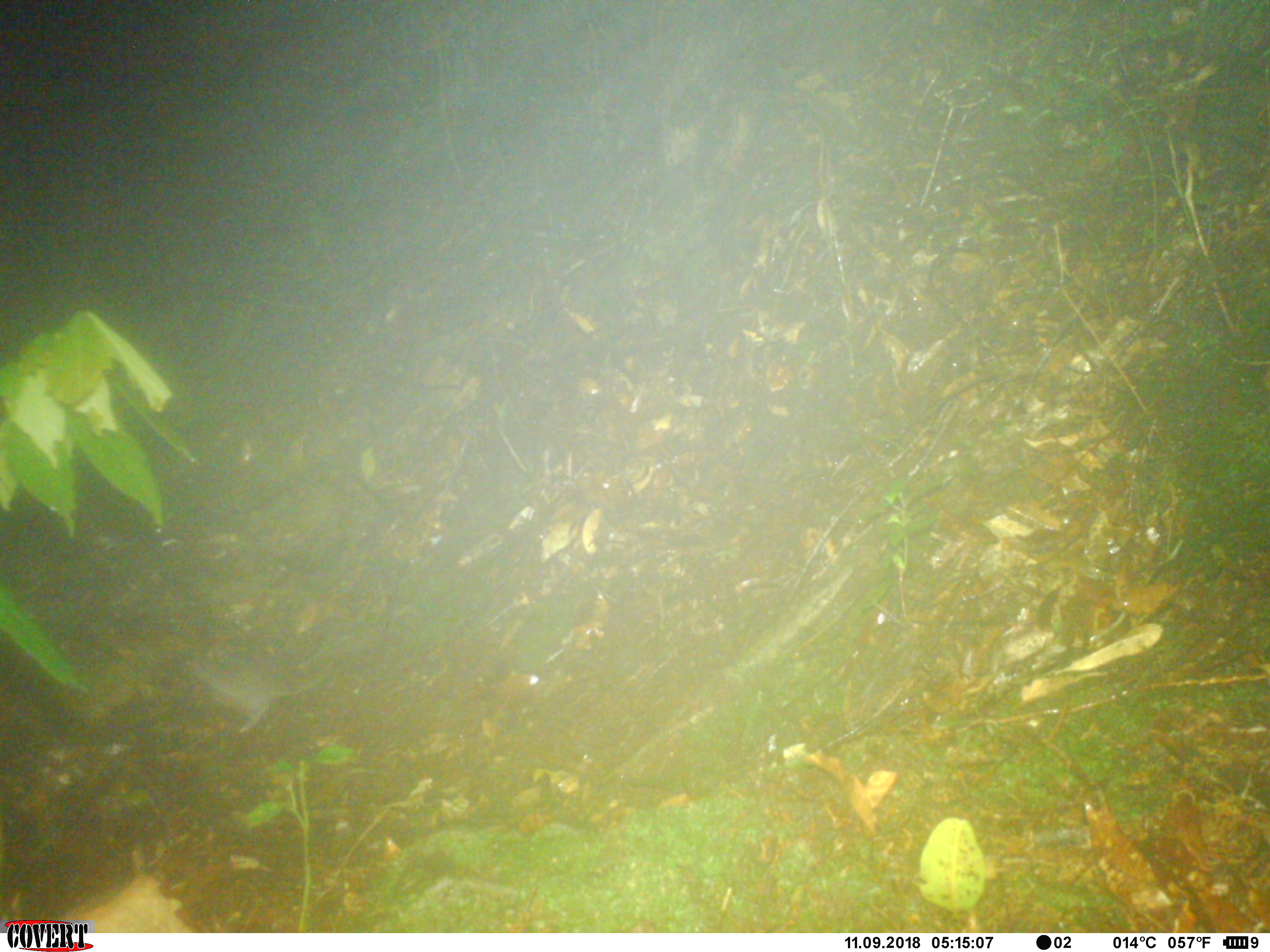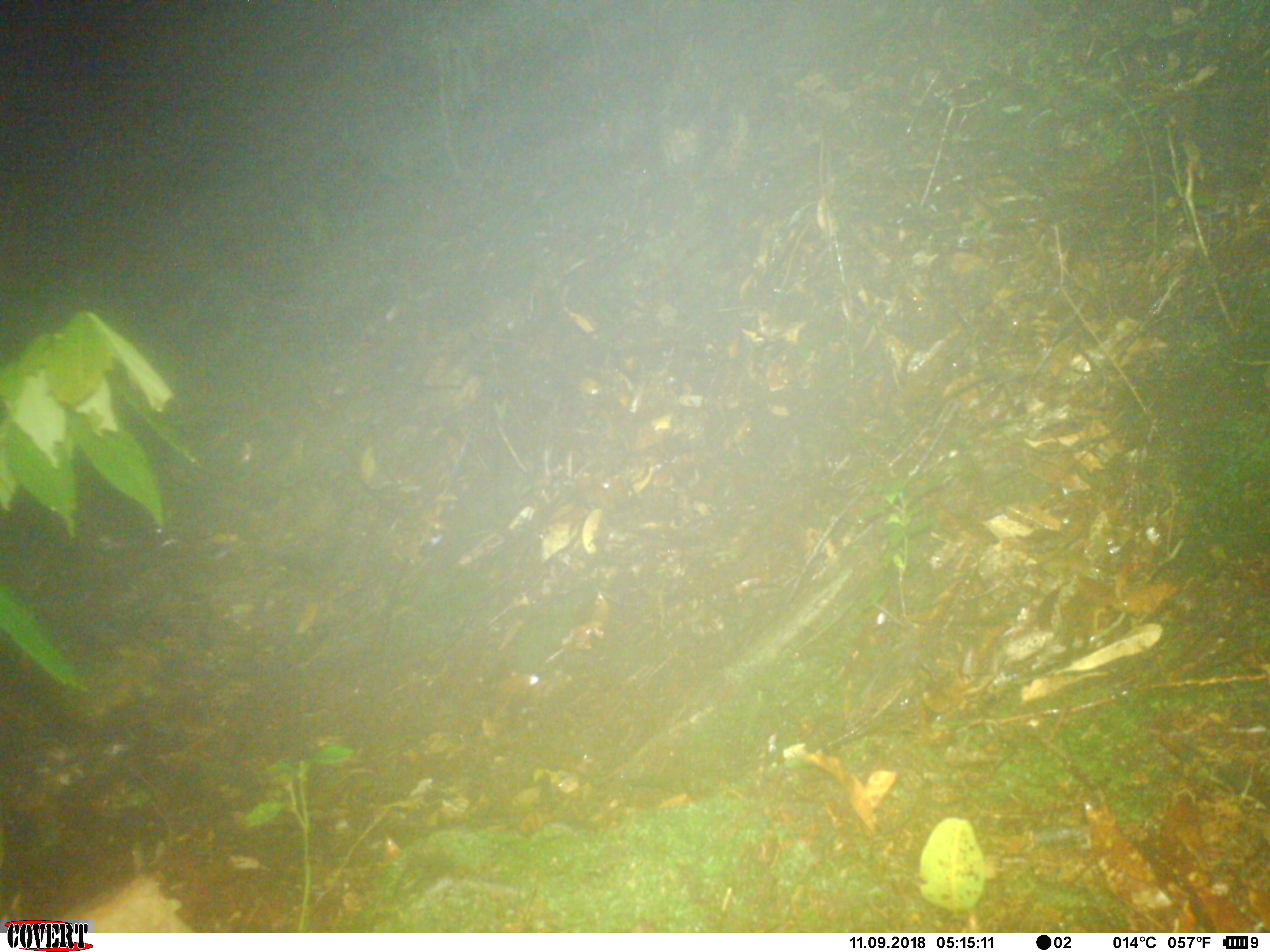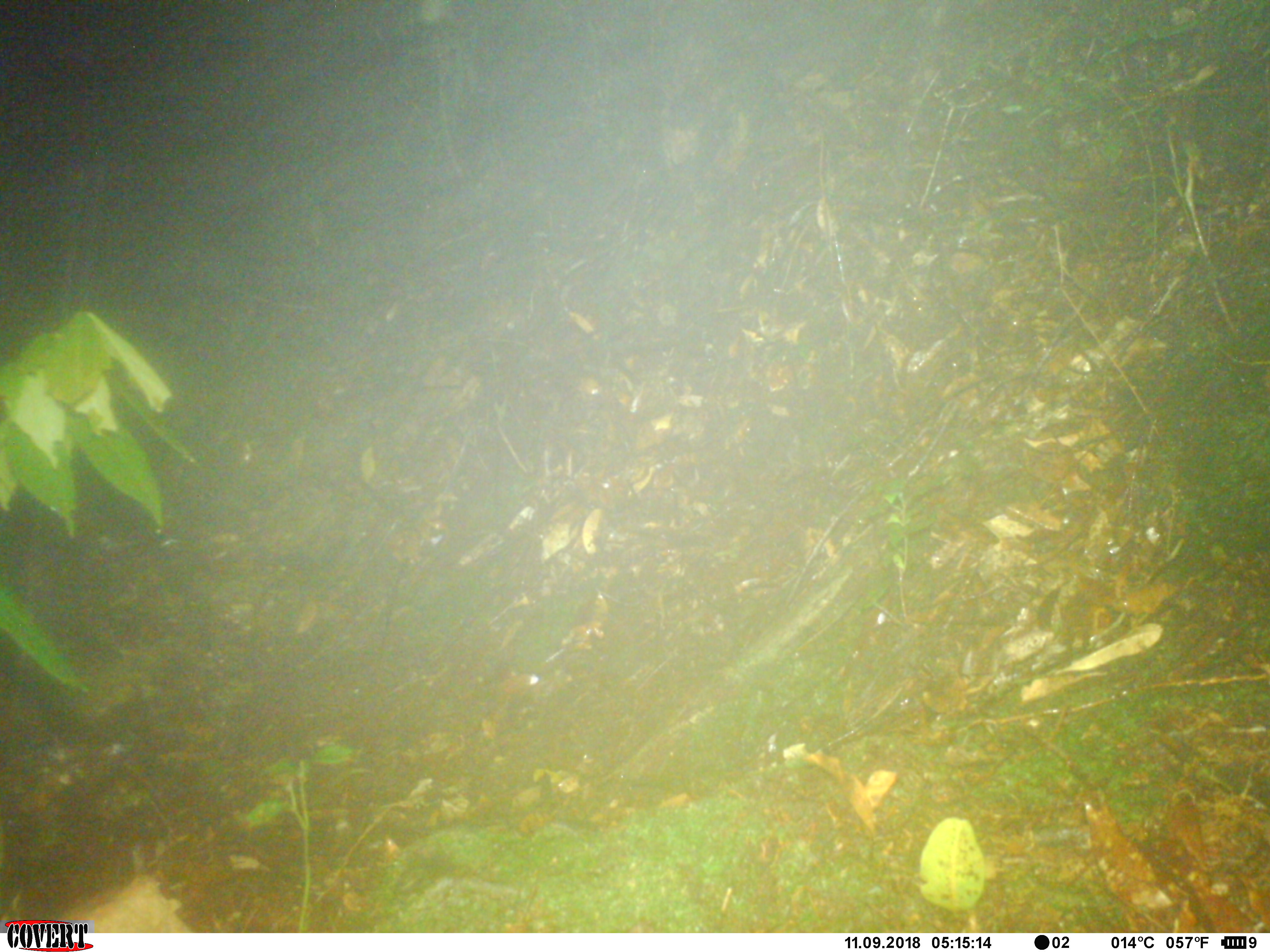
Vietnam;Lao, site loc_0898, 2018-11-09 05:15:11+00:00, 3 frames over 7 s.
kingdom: Animalia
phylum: Chordata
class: Mammalia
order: Rodentia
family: Muridae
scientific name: Muridae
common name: old-world mice and rats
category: unidentified murid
Unidentified murid (old-world mice and rats) (Muridae). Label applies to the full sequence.